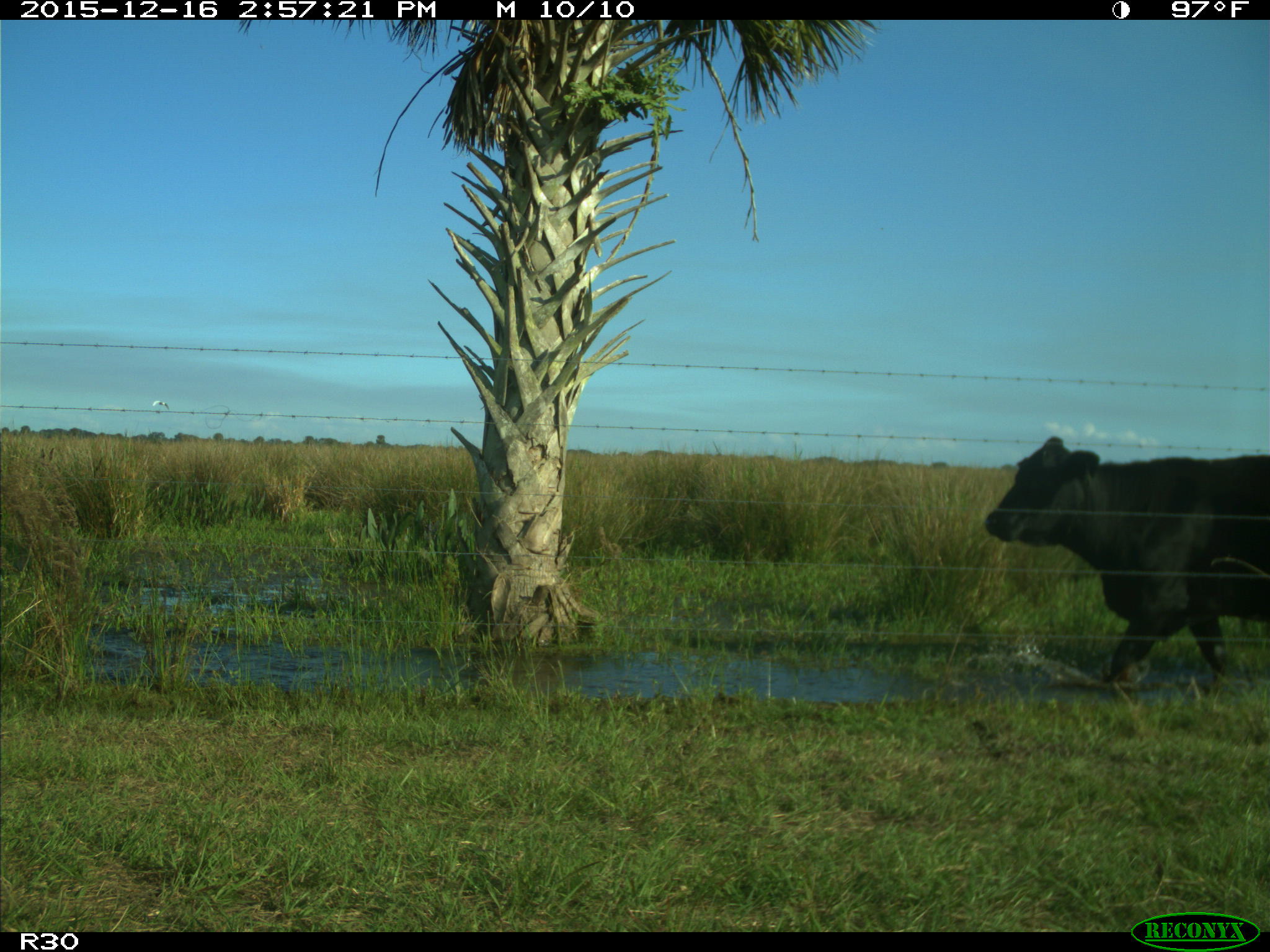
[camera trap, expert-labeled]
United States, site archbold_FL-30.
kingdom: Animalia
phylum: Chordata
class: Mammalia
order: Artiodactyla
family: Bovidae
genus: Bos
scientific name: Bos taurus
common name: domestic cow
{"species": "Bos taurus (domestic cow)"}